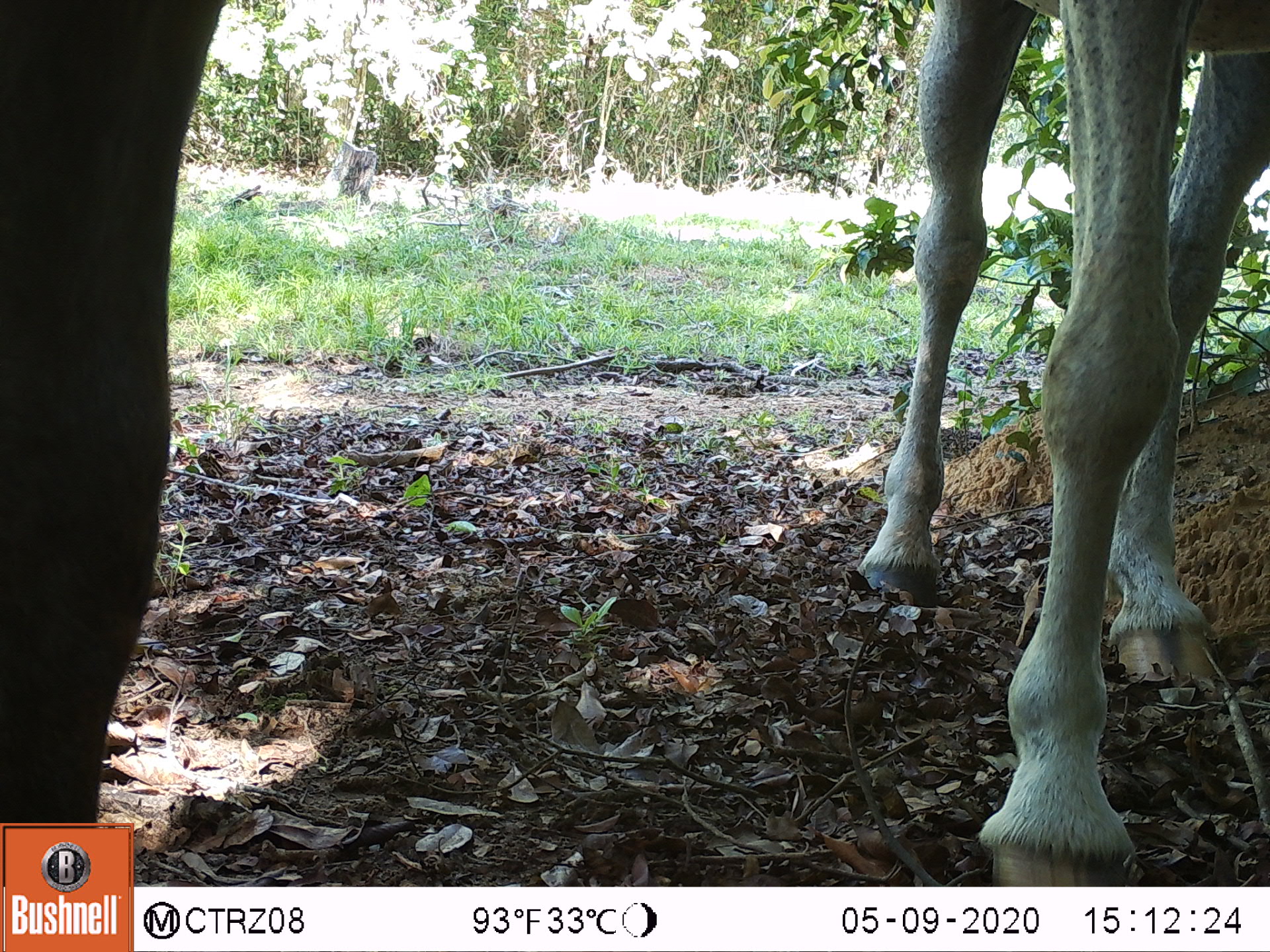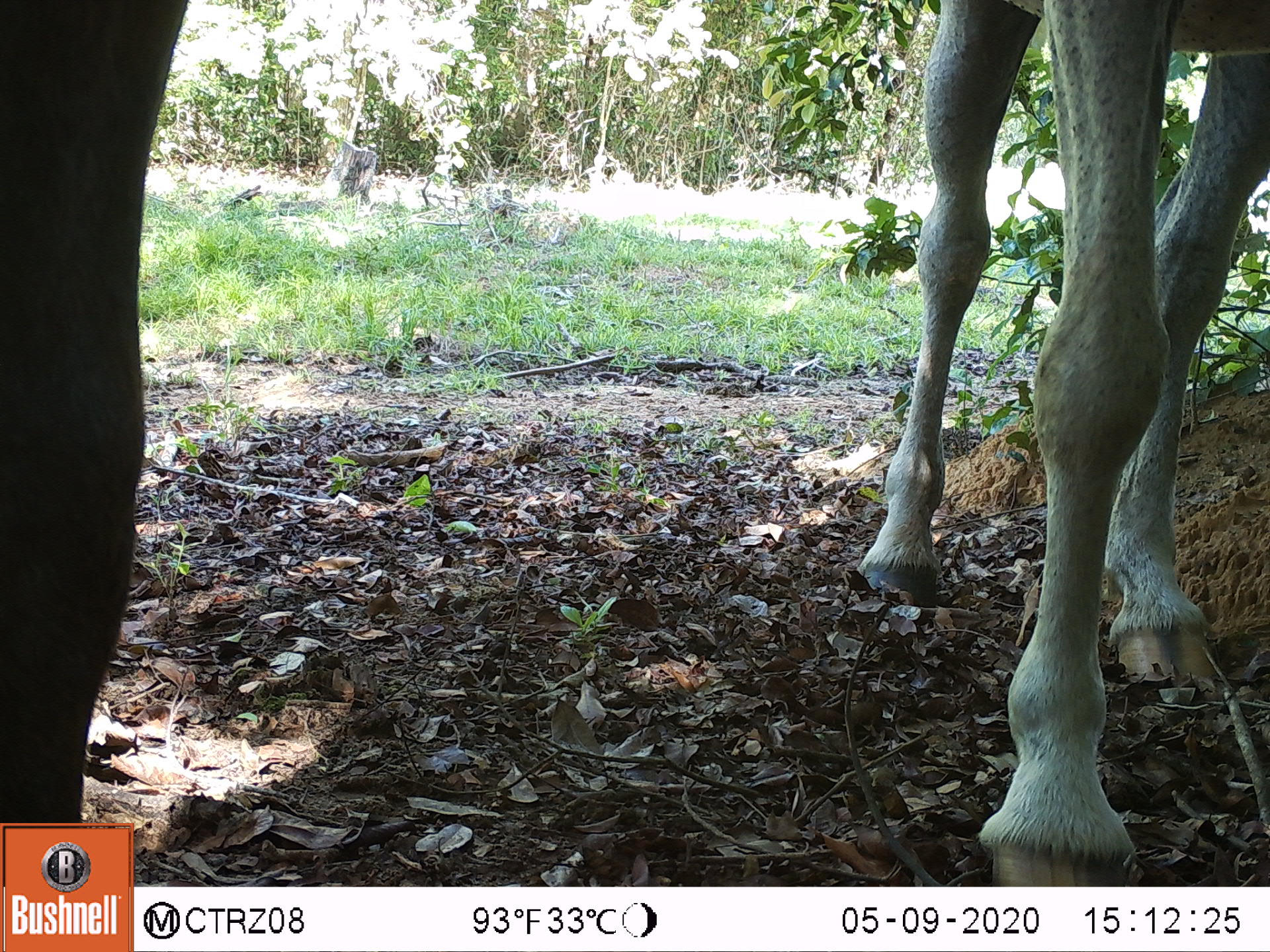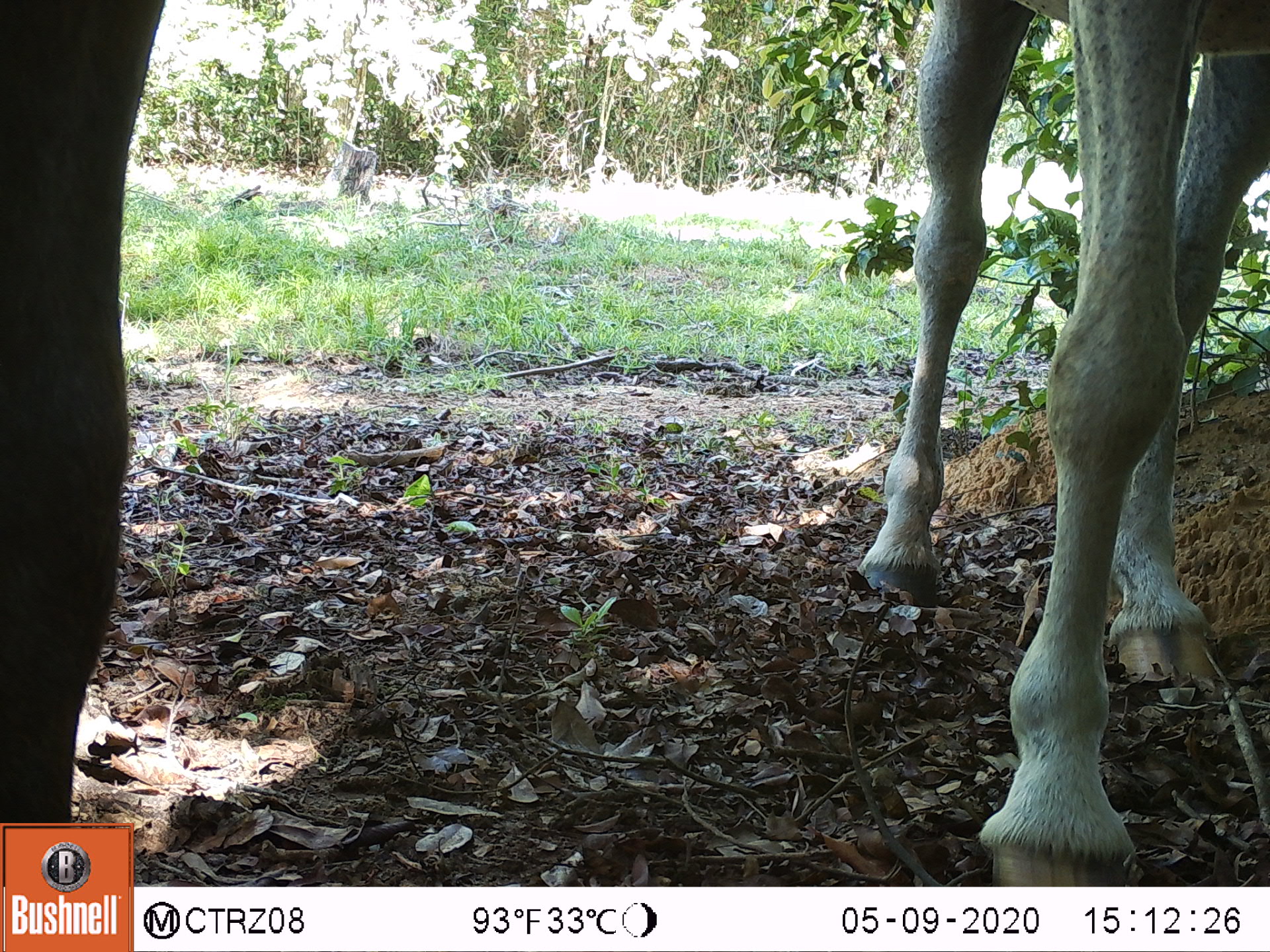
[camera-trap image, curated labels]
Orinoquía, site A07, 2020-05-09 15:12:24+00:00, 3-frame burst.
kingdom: Animalia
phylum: Chordata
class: Mammalia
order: Perissodactyla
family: Equidae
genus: Equus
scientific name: Equus caballus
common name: domestic horse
Domestic horse (Equus caballus).